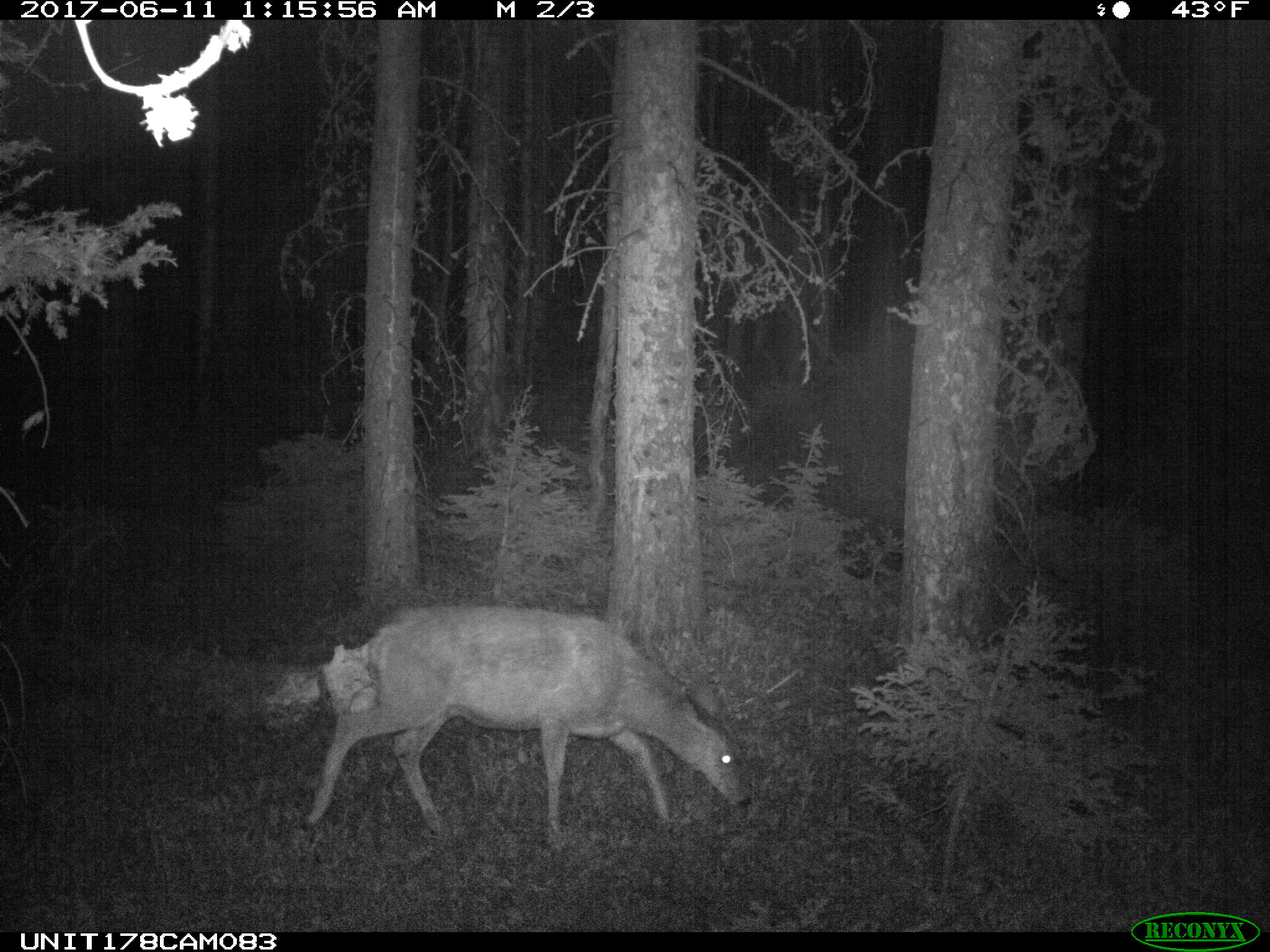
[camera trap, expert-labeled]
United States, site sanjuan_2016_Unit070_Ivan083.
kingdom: Animalia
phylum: Chordata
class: Mammalia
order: Artiodactyla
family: Cervidae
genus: Odocoileus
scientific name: Odocoileus hemionus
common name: mule deer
Odocoileus hemionus (mule deer).